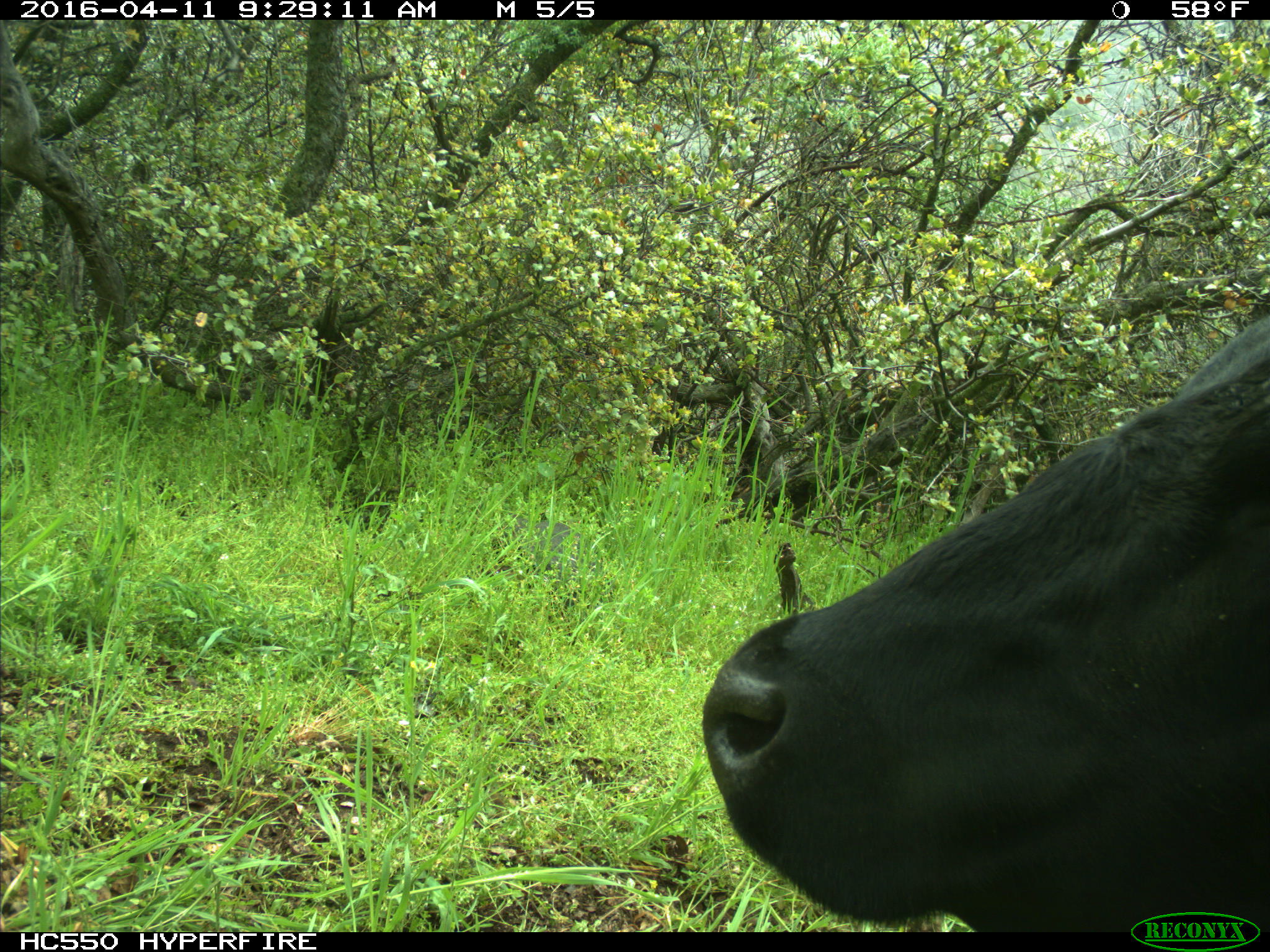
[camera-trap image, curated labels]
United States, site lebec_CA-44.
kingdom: Animalia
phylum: Chordata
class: Mammalia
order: Artiodactyla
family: Bovidae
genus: Bos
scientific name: Bos taurus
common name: domestic cow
Bos taurus (domestic cow).